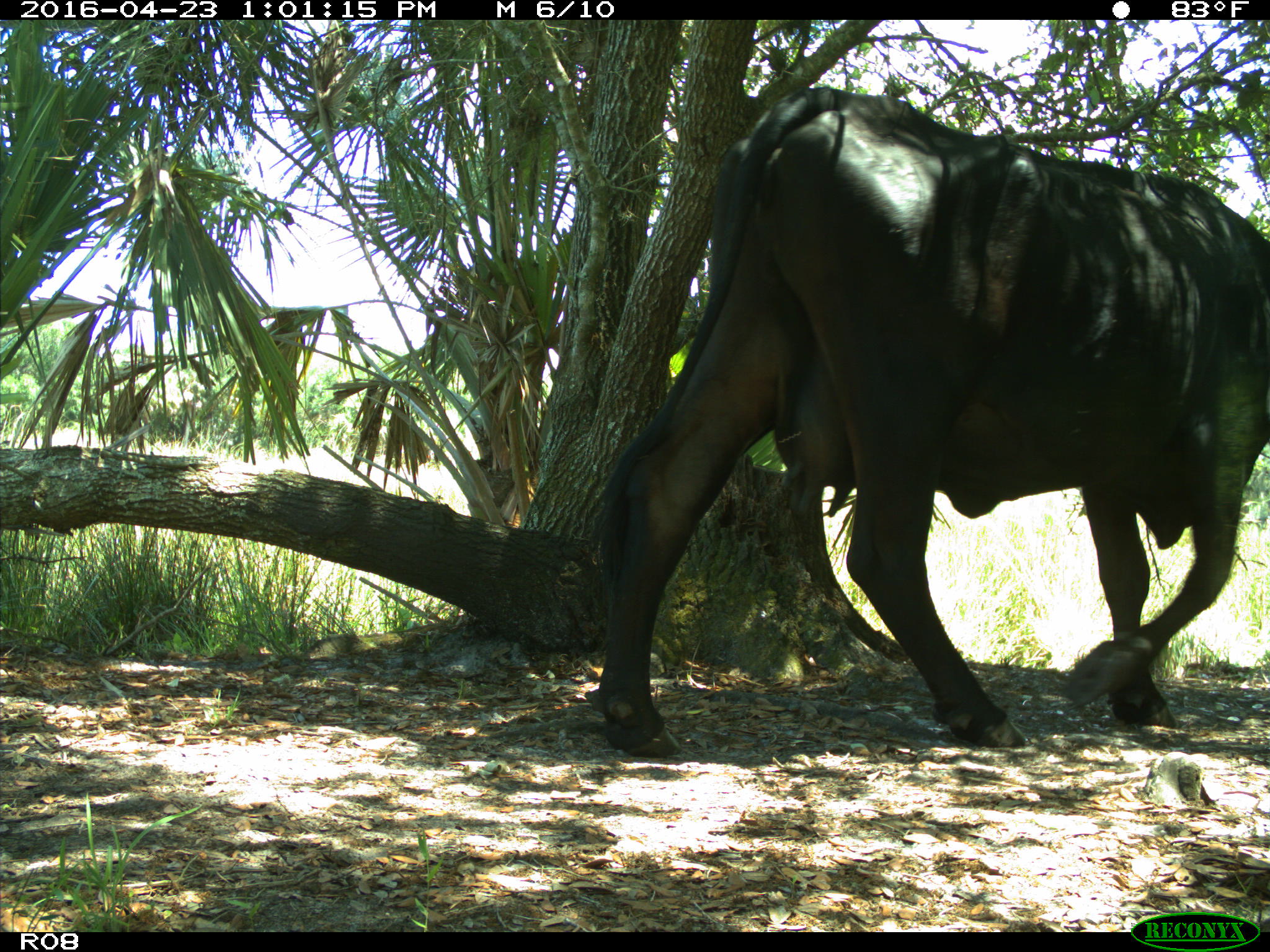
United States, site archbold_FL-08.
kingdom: Animalia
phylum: Chordata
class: Mammalia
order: Artiodactyla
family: Bovidae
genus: Bos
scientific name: Bos taurus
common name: domestic cow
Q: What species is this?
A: Bos taurus (domestic cow).